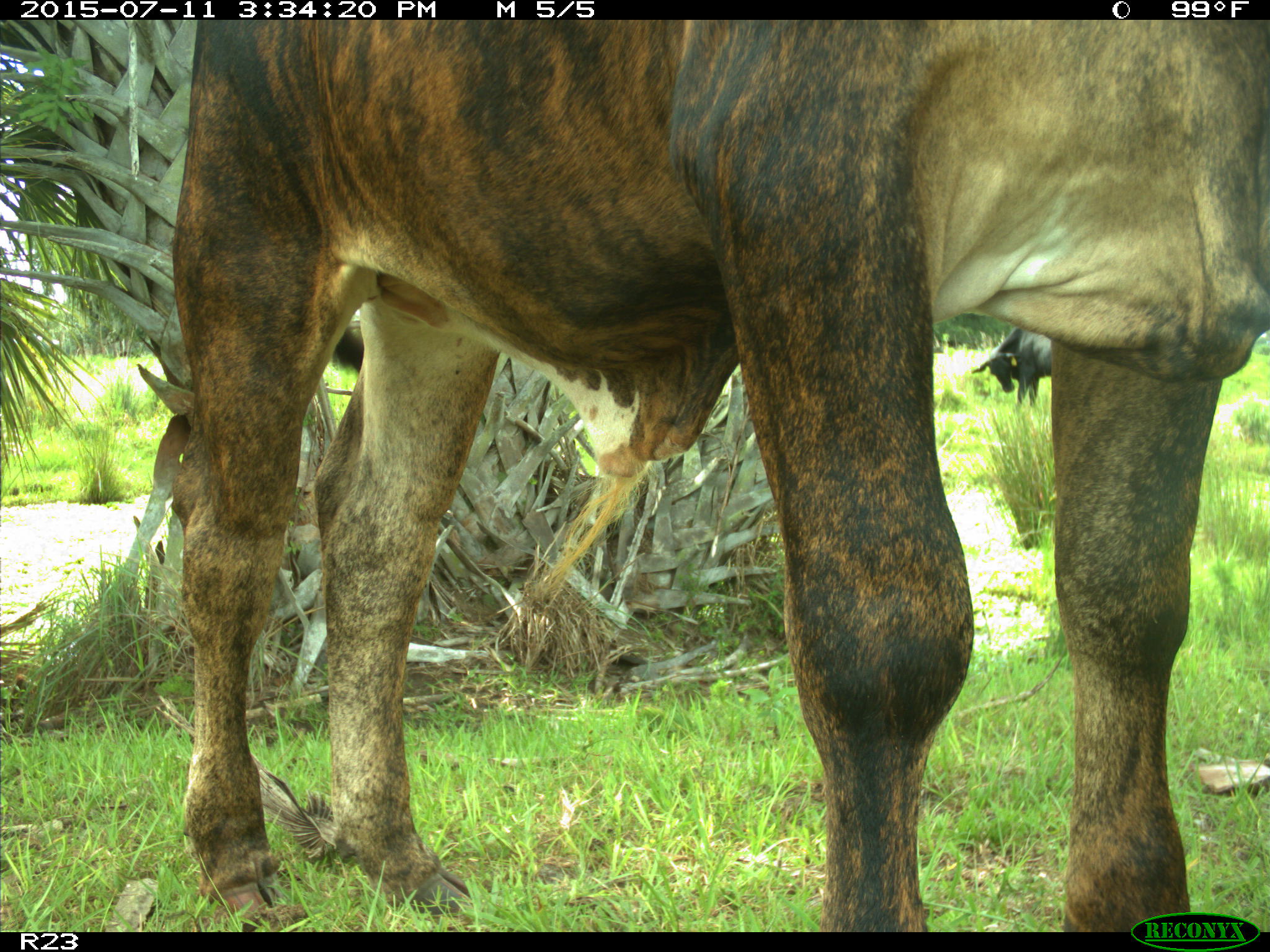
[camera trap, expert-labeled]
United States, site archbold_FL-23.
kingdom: Animalia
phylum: Chordata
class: Mammalia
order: Artiodactyla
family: Bovidae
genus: Bos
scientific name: Bos taurus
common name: domestic cow